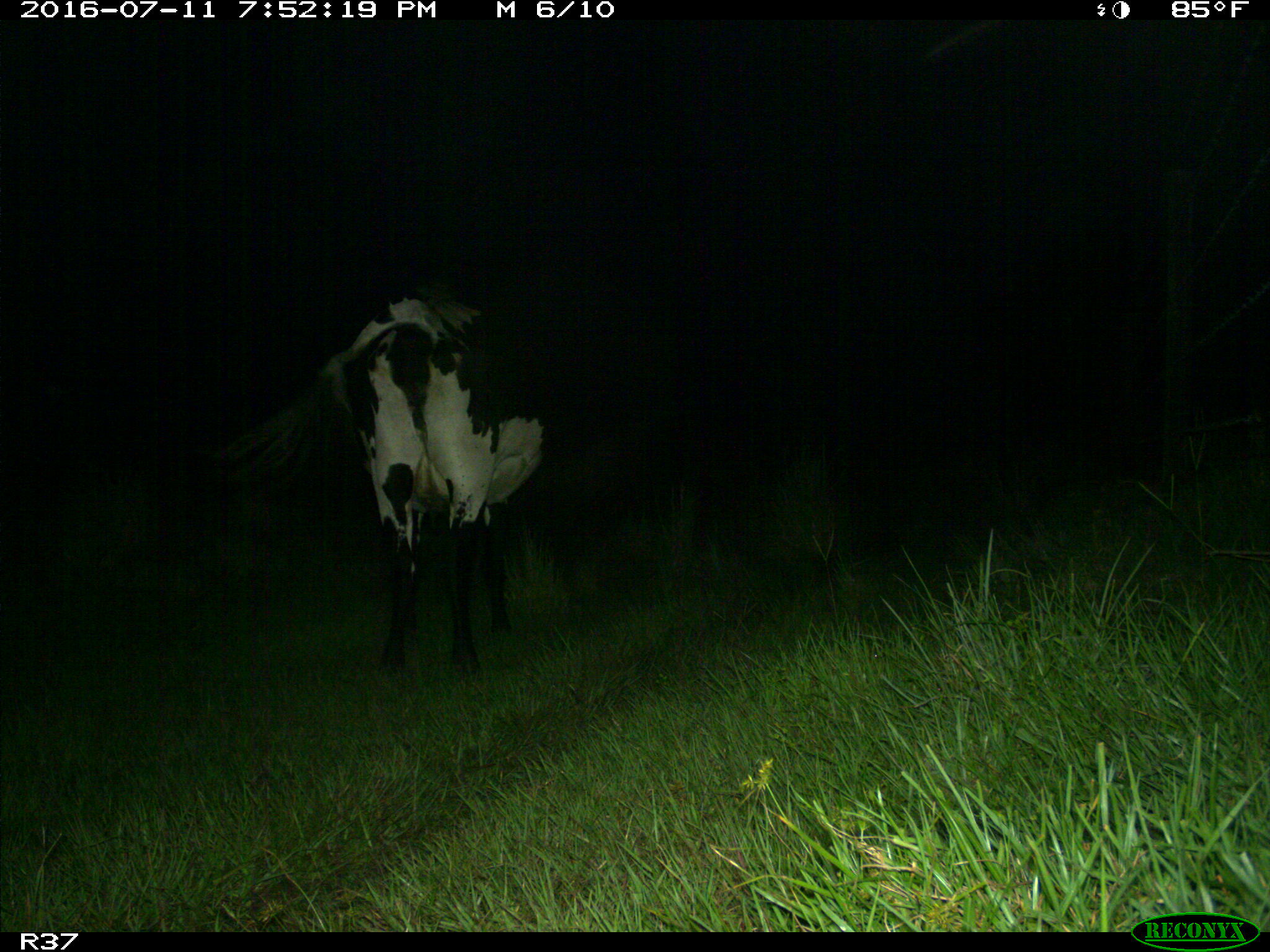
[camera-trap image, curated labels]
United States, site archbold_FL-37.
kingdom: Animalia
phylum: Chordata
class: Mammalia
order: Artiodactyla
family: Bovidae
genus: Bos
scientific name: Bos taurus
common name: domestic cow